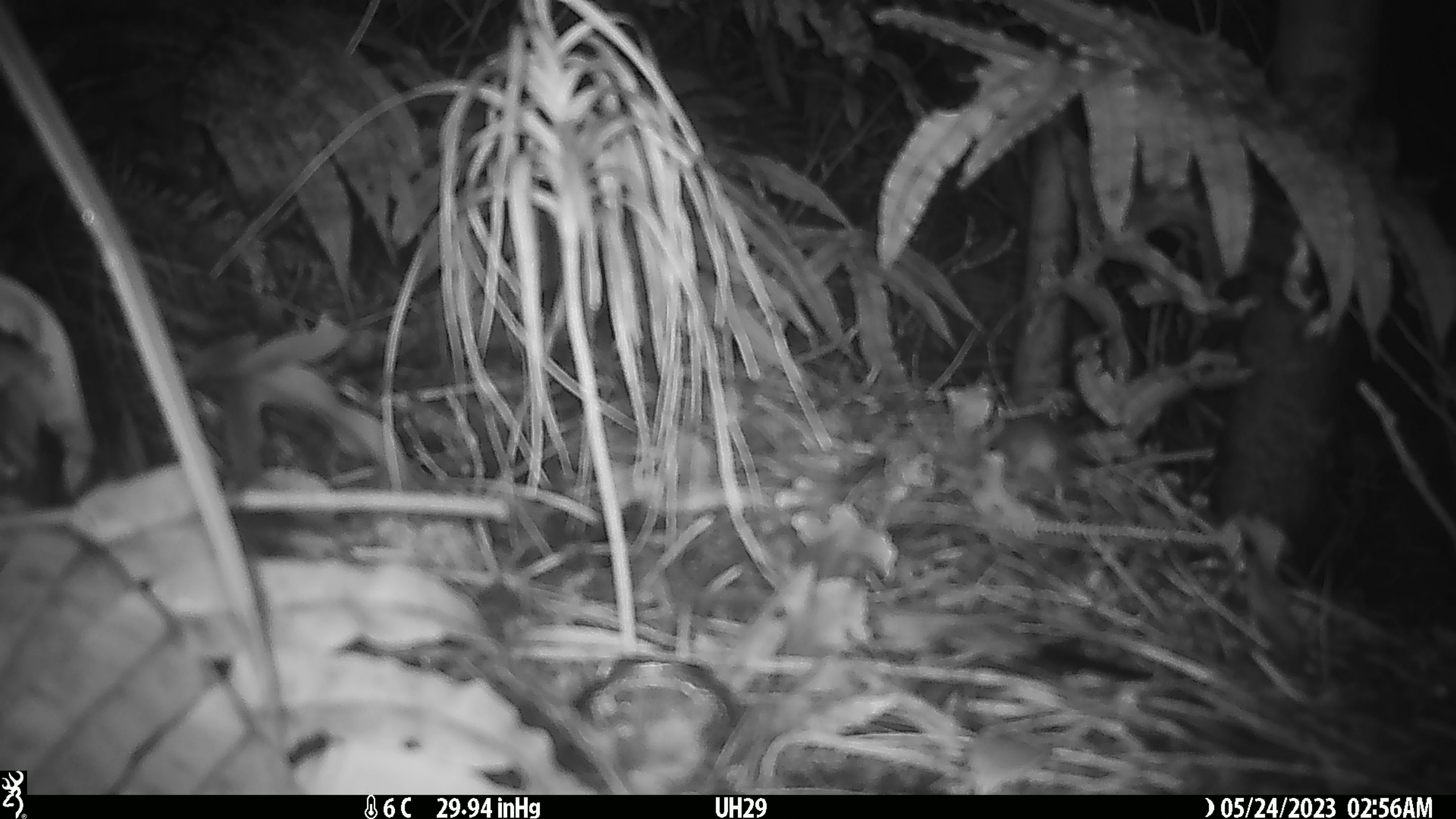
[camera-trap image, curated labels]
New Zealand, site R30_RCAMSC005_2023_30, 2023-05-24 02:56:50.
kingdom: Animalia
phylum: Chordata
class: Mammalia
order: Rodentia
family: Muridae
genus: Mus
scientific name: Mus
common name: mouse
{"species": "mouse (Mus)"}